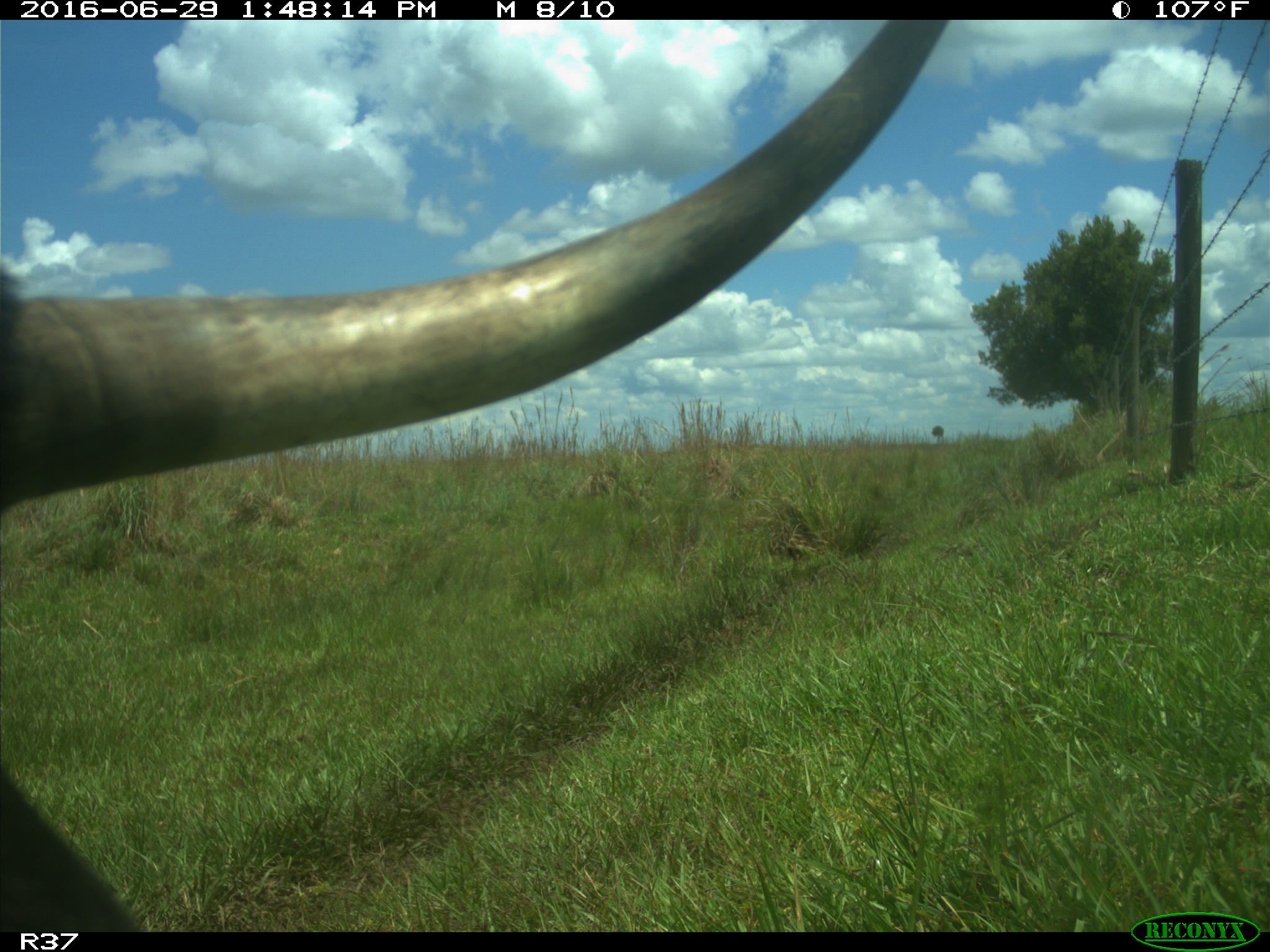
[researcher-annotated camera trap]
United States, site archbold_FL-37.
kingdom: Animalia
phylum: Chordata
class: Mammalia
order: Artiodactyla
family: Bovidae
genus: Bos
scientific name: Bos taurus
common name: domestic cow